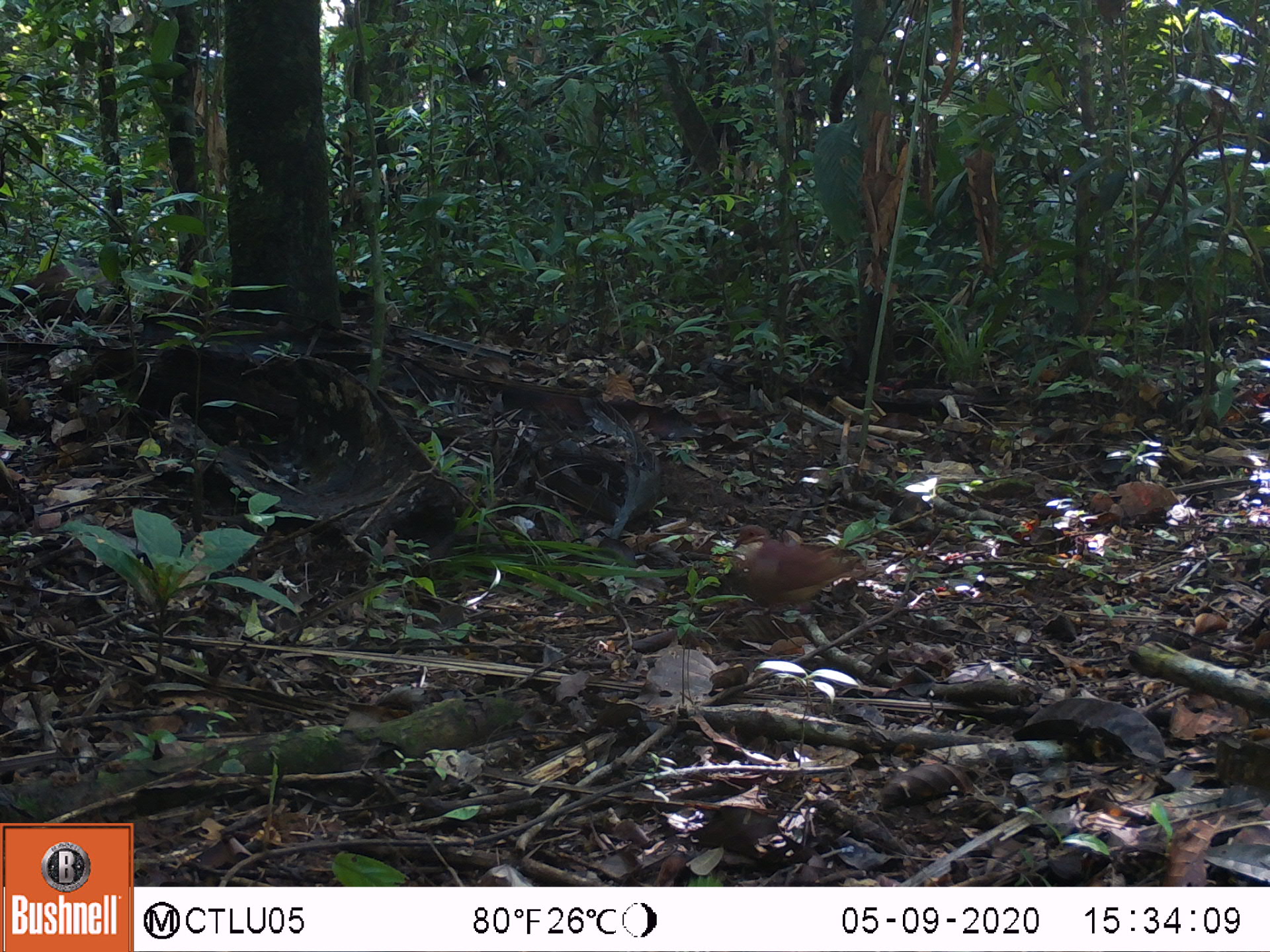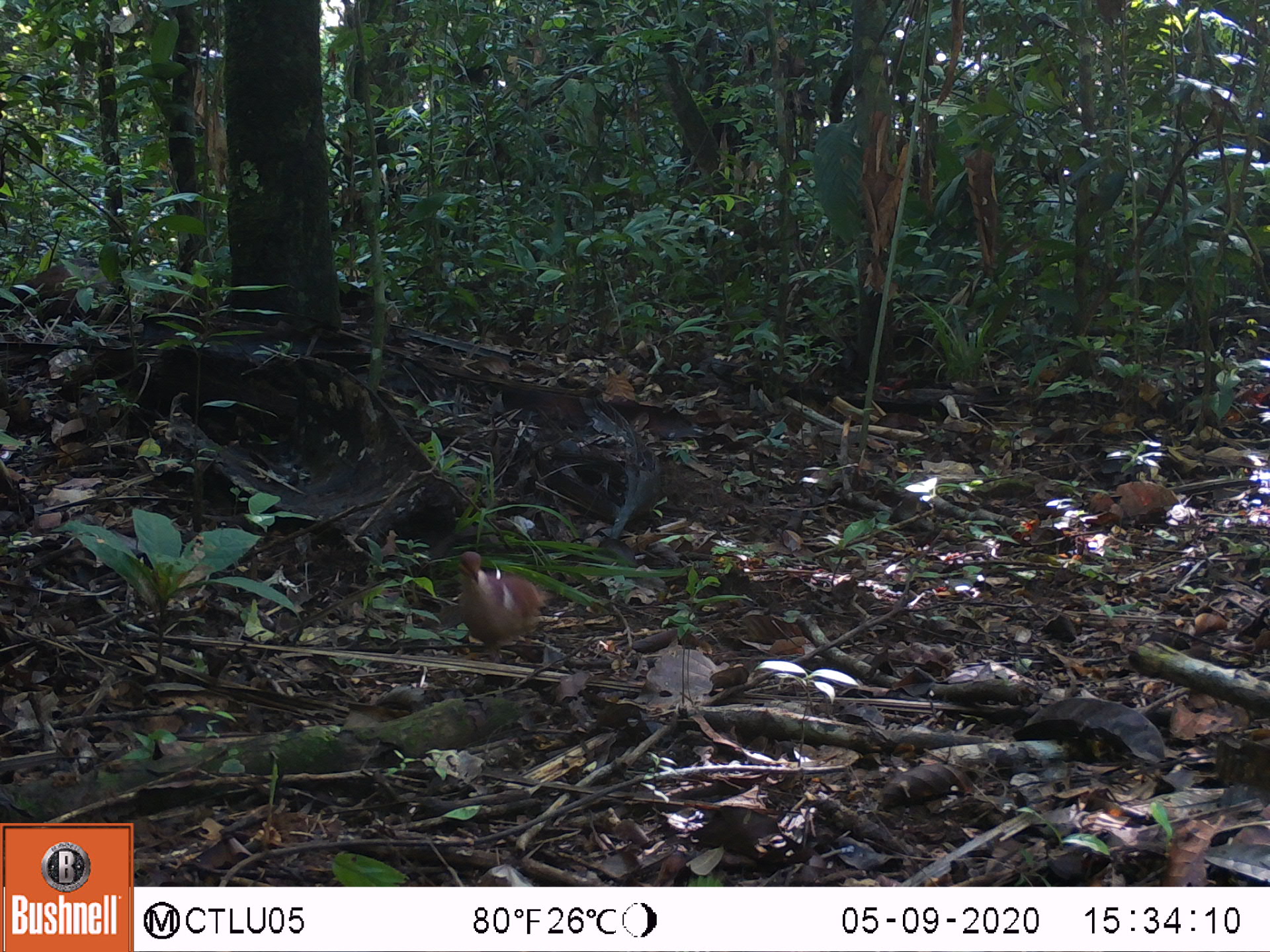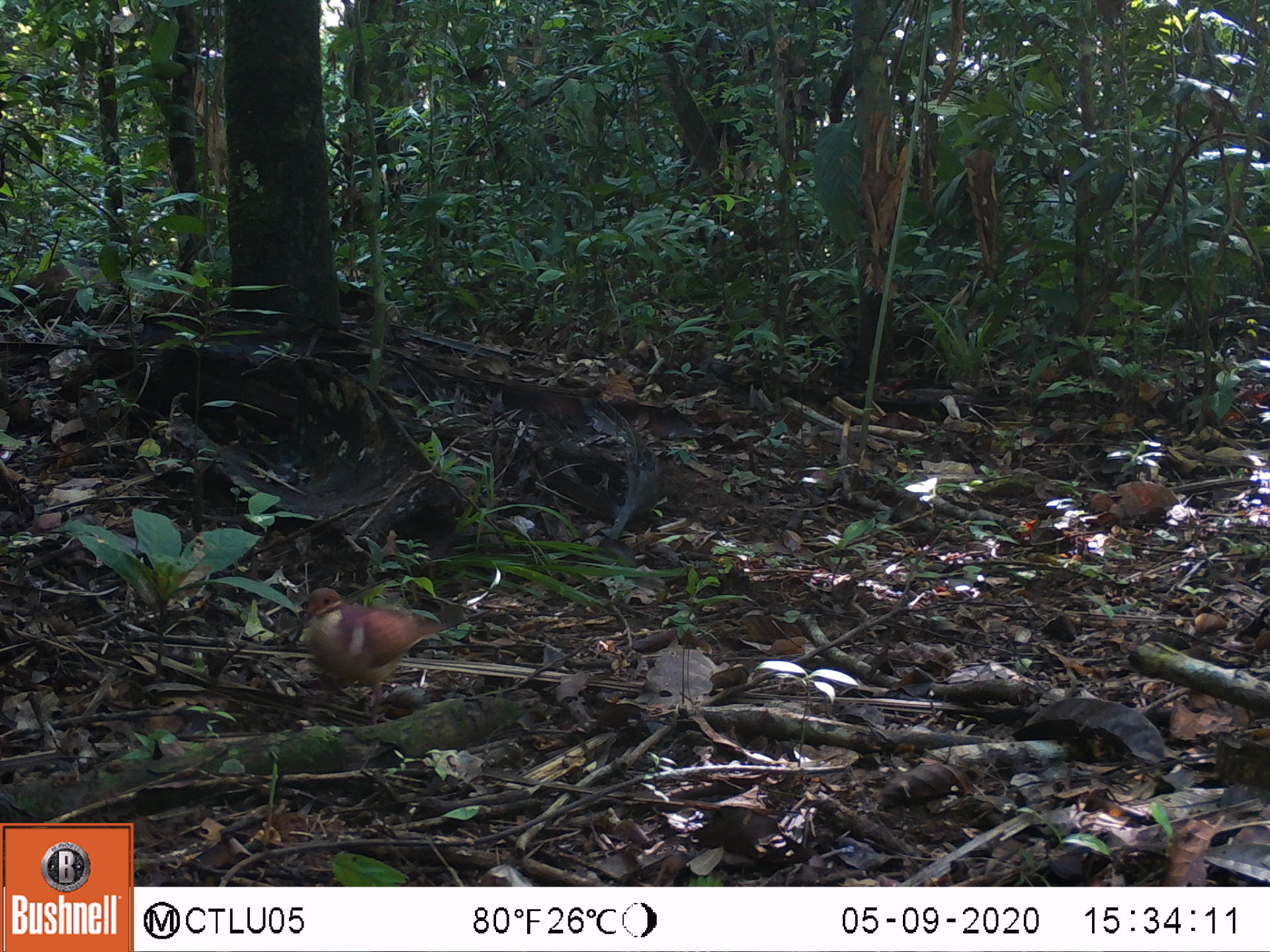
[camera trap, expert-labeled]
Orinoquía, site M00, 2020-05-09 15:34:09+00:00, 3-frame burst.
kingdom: Animalia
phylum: Chordata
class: Aves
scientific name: Aves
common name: bird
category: unknown bird